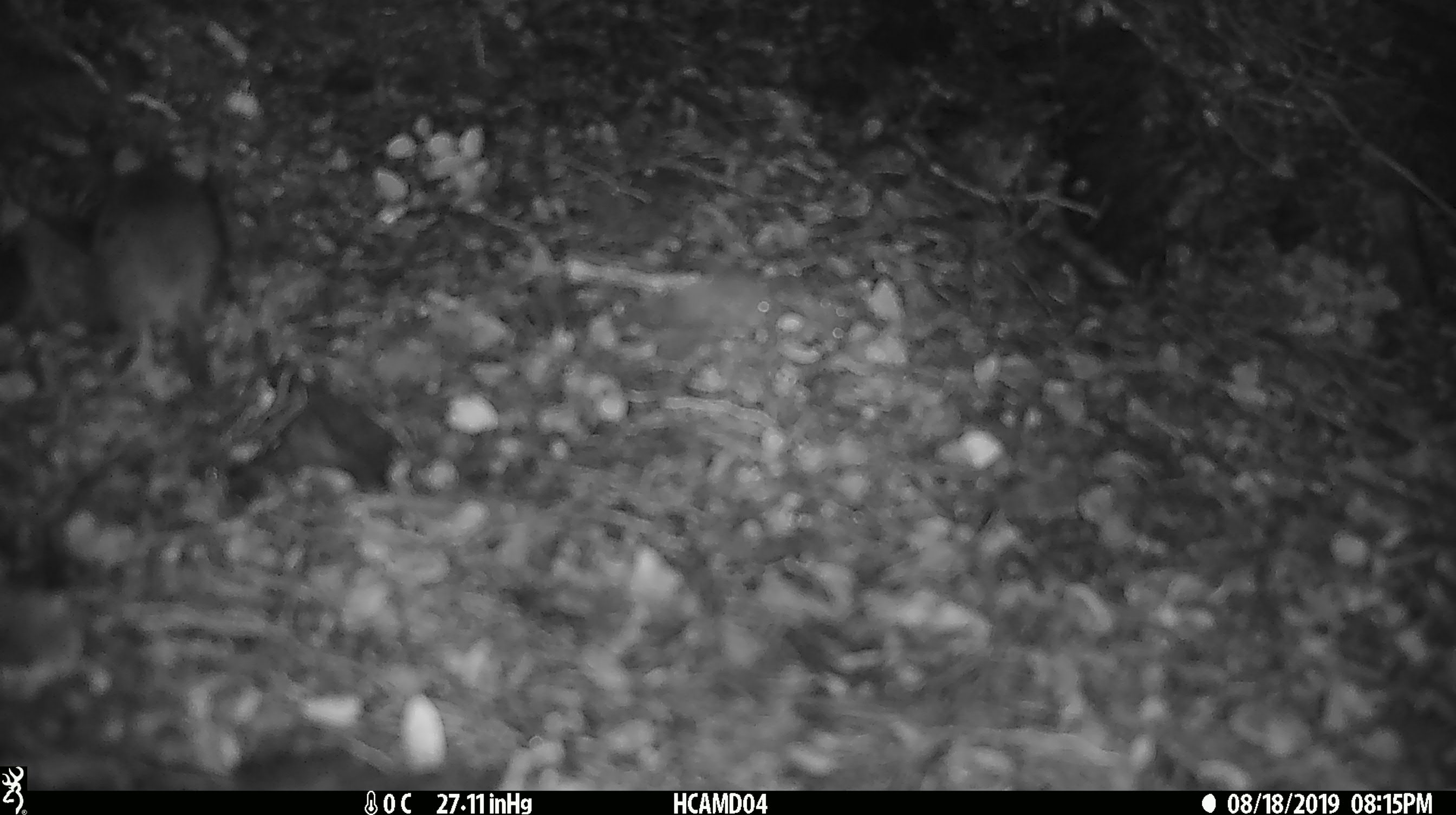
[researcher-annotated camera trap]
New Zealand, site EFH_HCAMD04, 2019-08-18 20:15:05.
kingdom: Animalia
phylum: Chordata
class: Mammalia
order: Rodentia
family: Muridae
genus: Mus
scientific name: Mus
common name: mouse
Mouse (Mus).